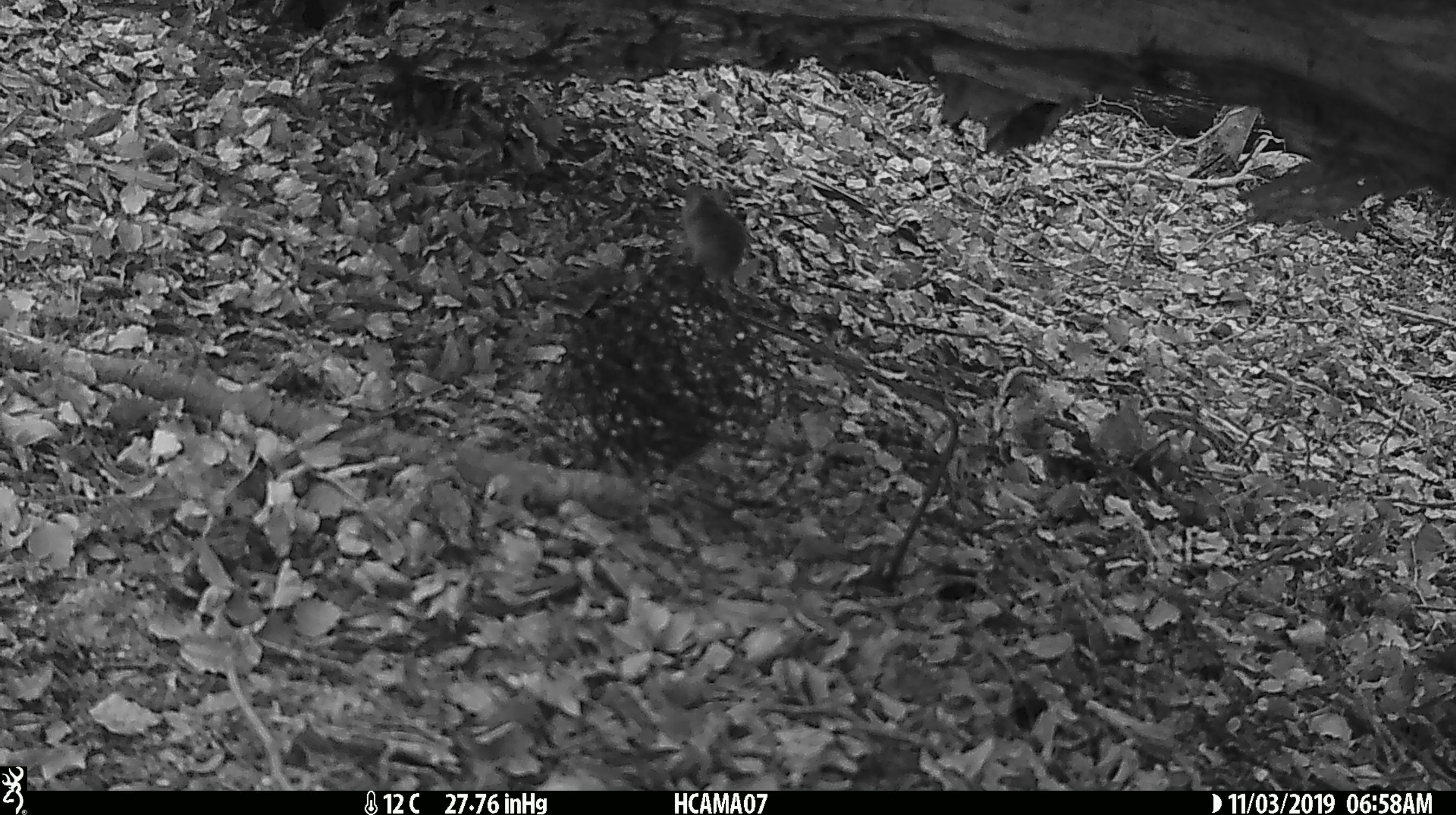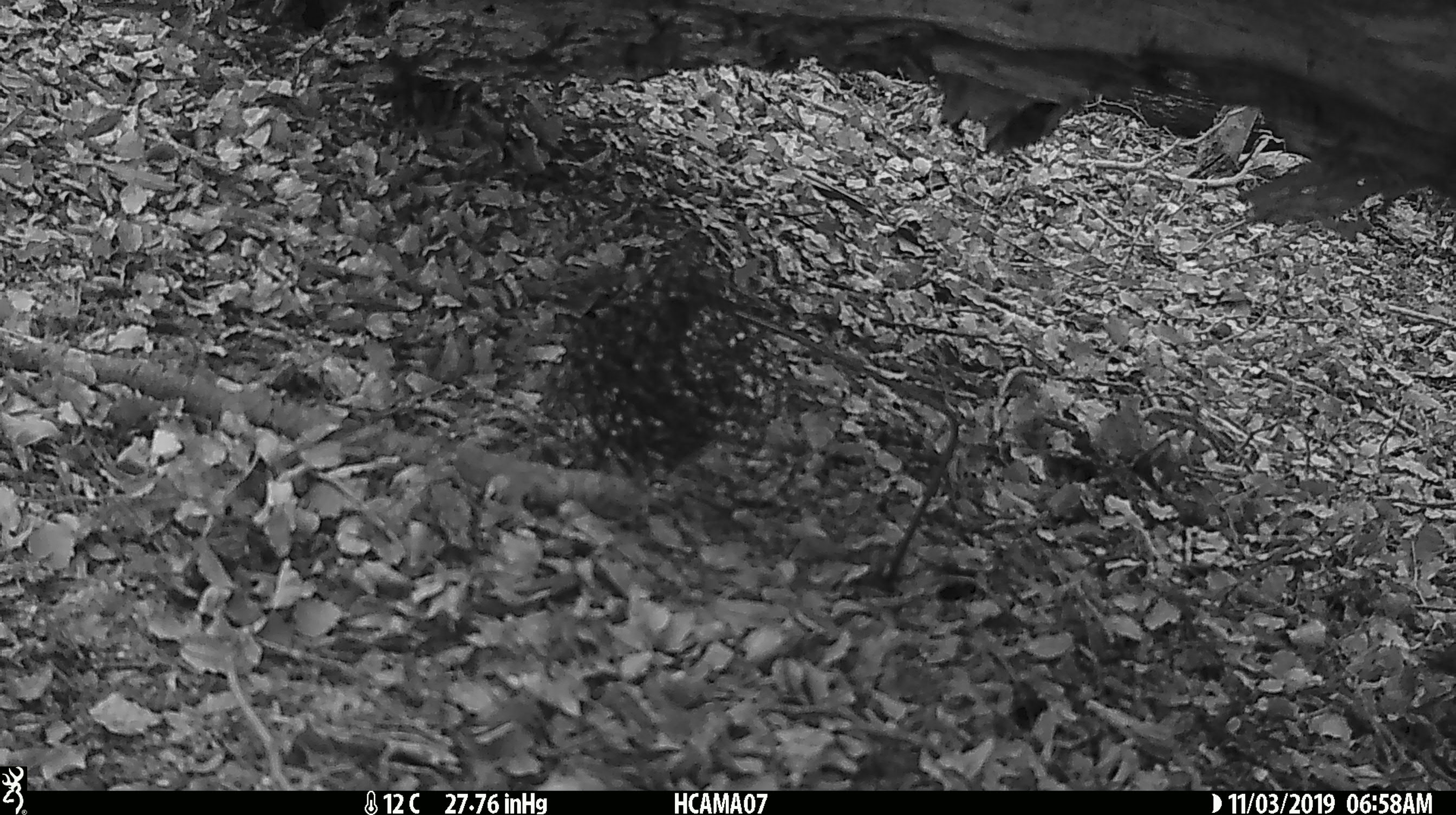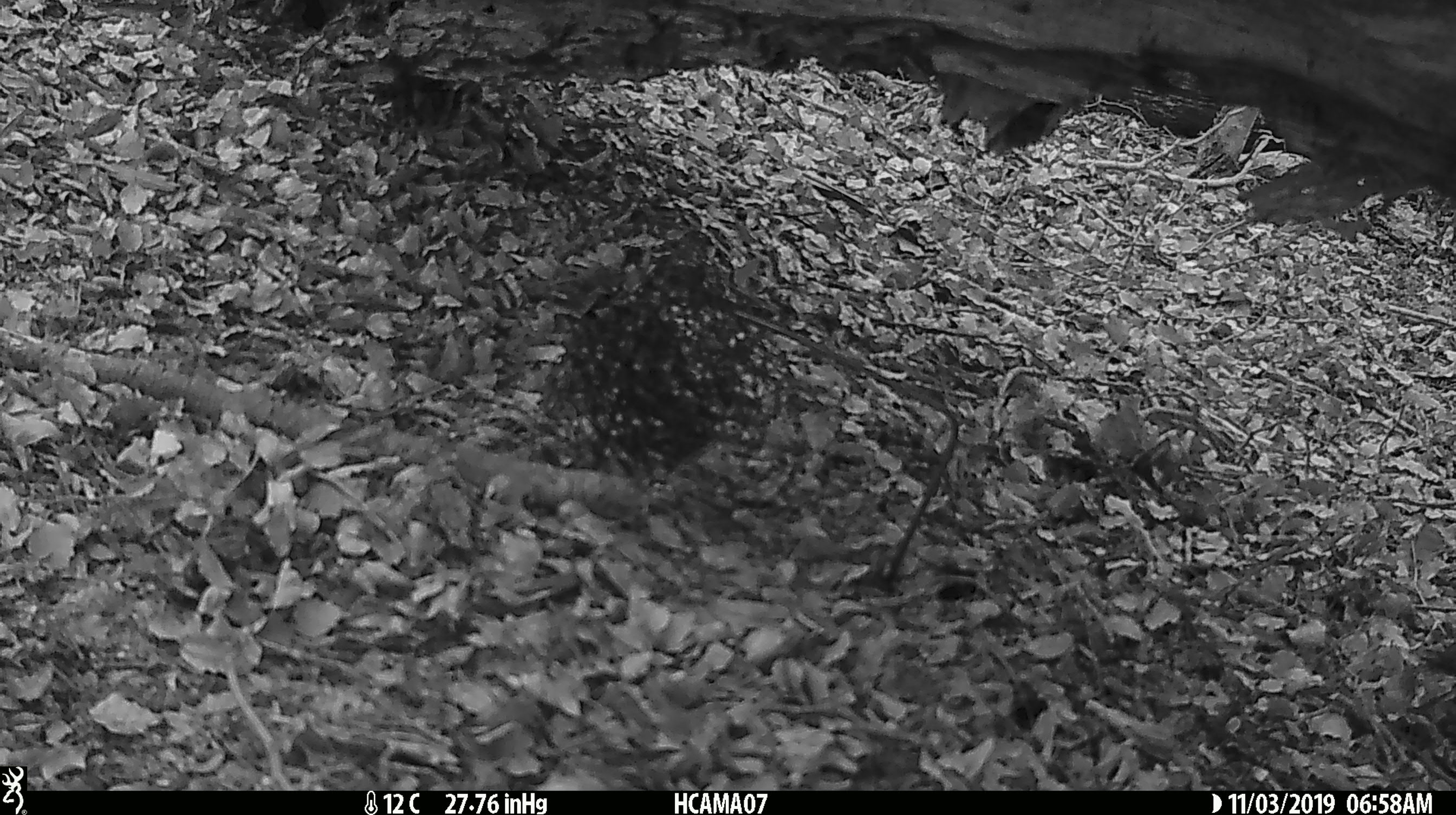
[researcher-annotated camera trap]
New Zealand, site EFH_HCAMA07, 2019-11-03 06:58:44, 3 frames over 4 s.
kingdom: Animalia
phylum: Chordata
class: Mammalia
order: Rodentia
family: Muridae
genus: Mus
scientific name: Mus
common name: mouse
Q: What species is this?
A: Mouse (Mus).